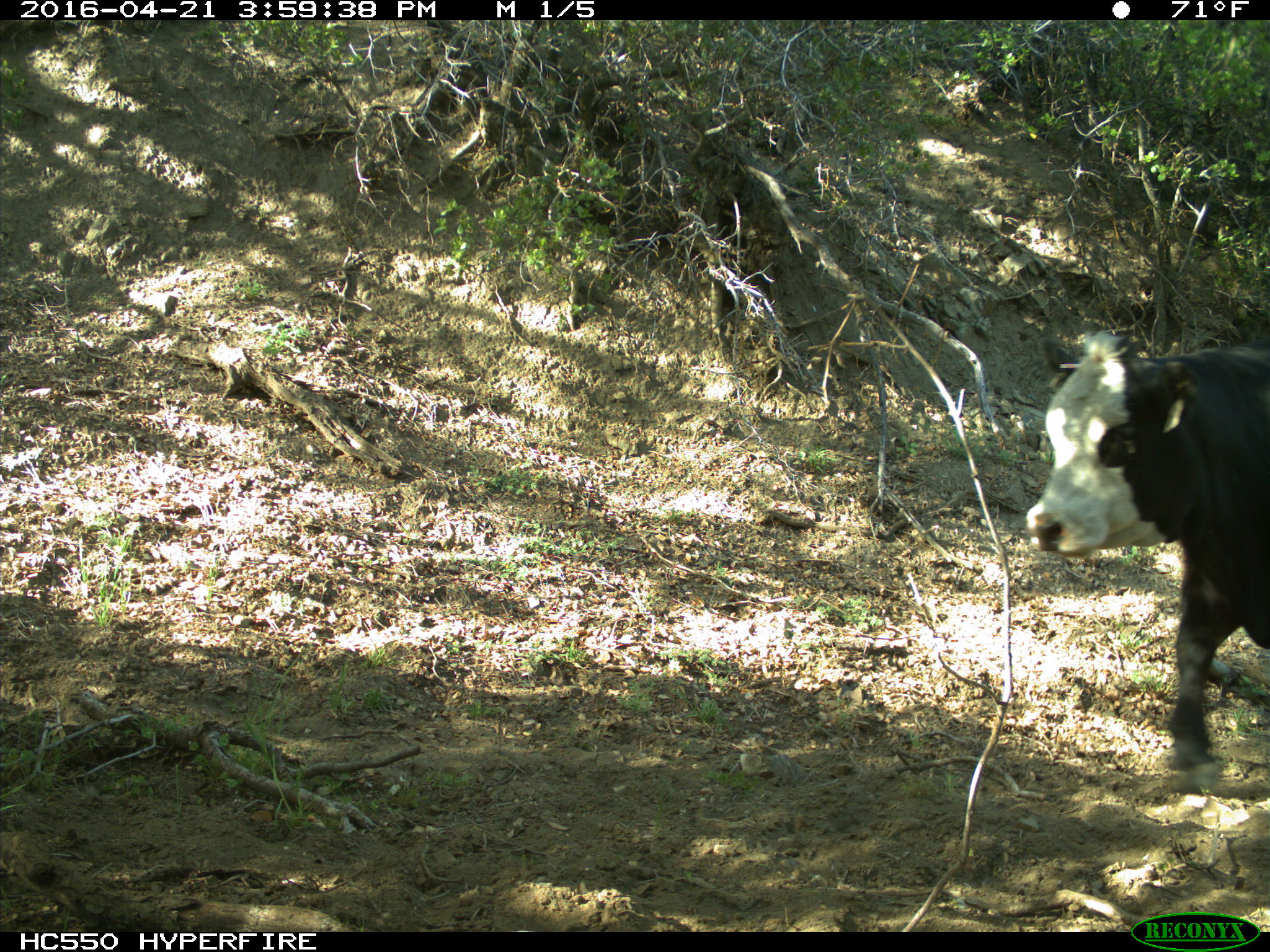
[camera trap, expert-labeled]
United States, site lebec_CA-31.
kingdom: Animalia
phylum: Chordata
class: Mammalia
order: Artiodactyla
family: Bovidae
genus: Bos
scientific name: Bos taurus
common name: domestic cow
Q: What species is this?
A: Bos taurus (domestic cow).